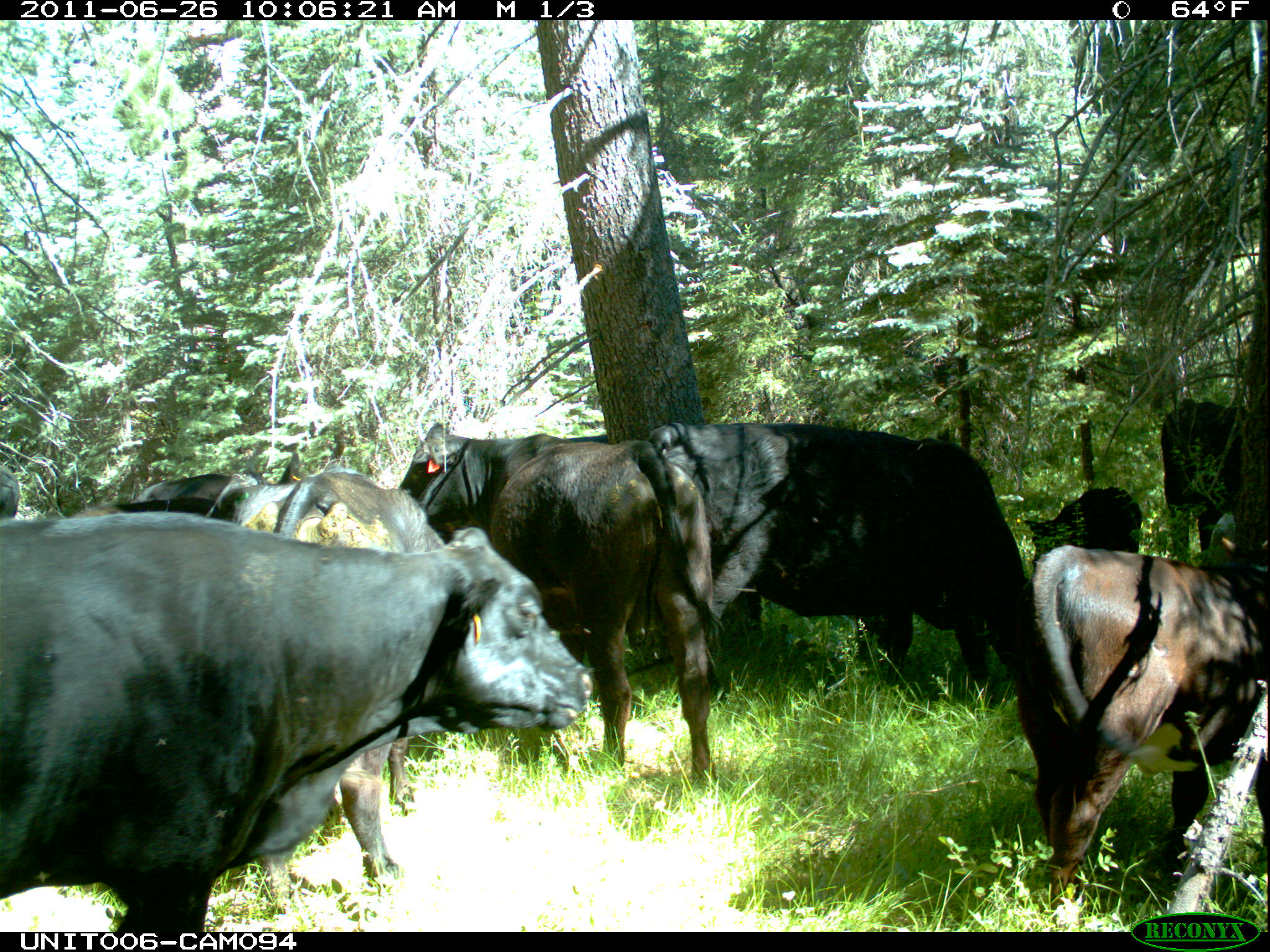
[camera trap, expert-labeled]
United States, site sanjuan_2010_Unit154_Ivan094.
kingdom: Animalia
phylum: Chordata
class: Mammalia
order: Artiodactyla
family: Bovidae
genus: Bos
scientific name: Bos taurus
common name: domestic cow